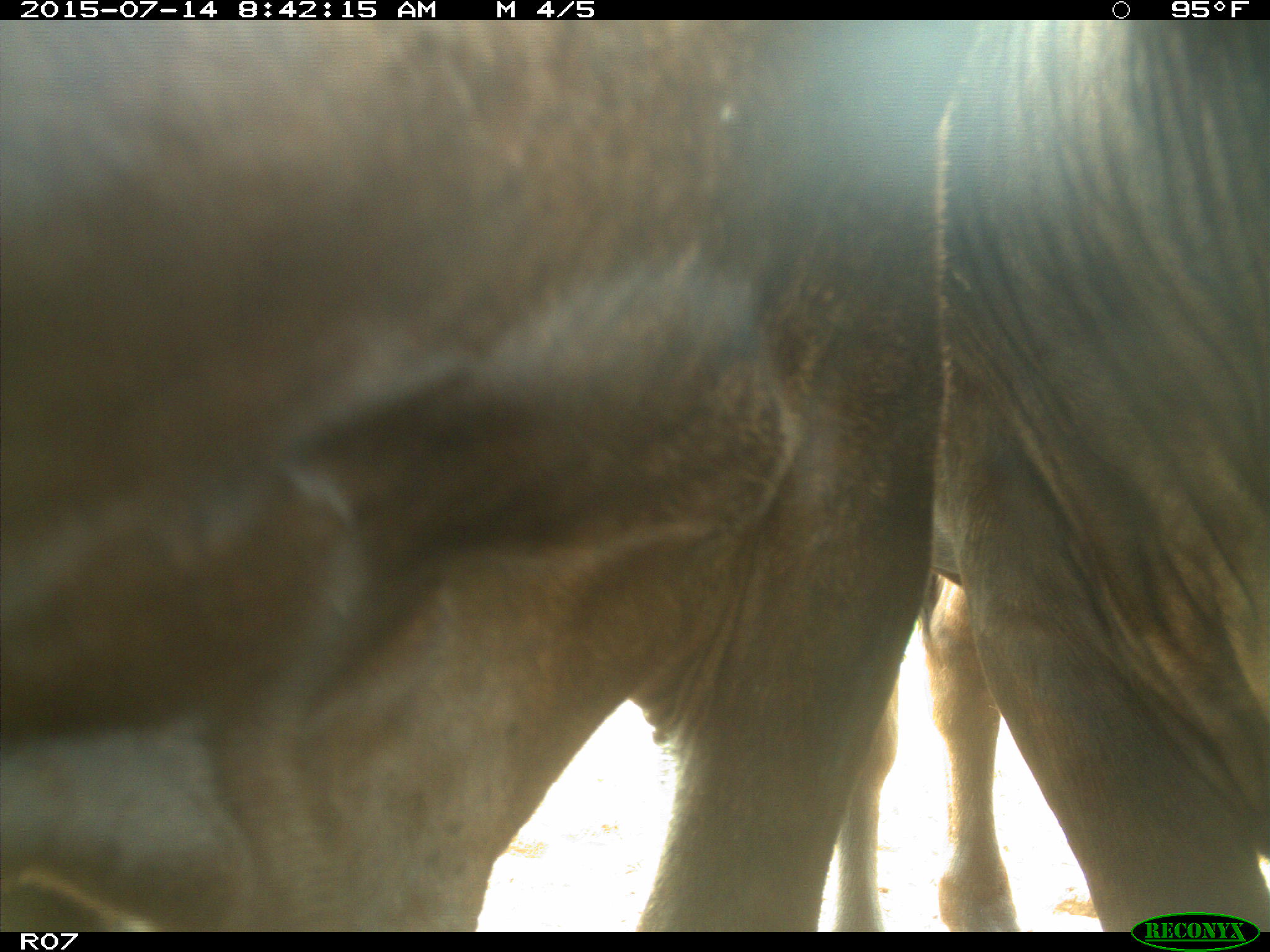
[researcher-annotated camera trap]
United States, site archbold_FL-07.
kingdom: Animalia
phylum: Chordata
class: Mammalia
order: Artiodactyla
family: Bovidae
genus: Bos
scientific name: Bos taurus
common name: domestic cow